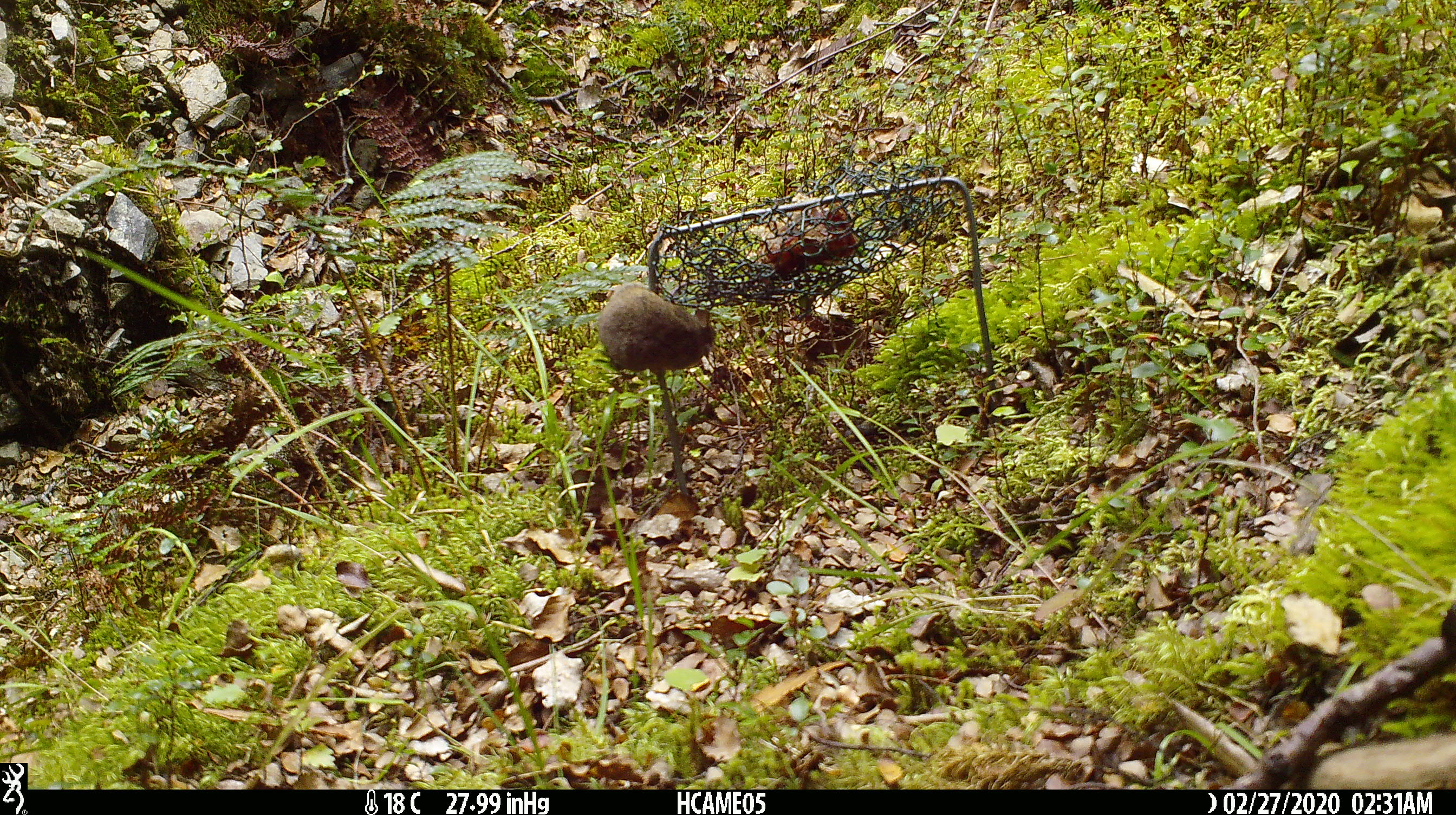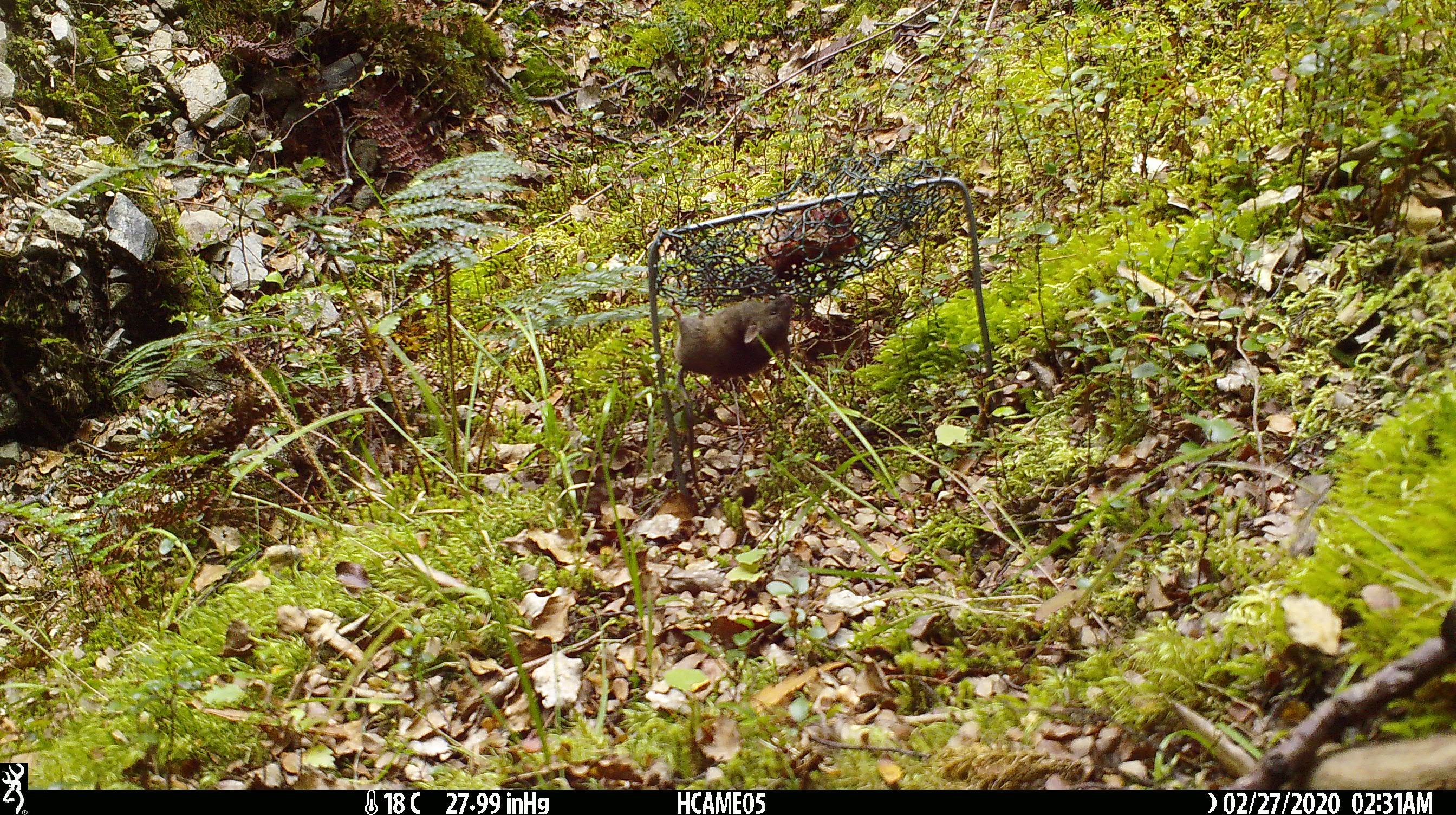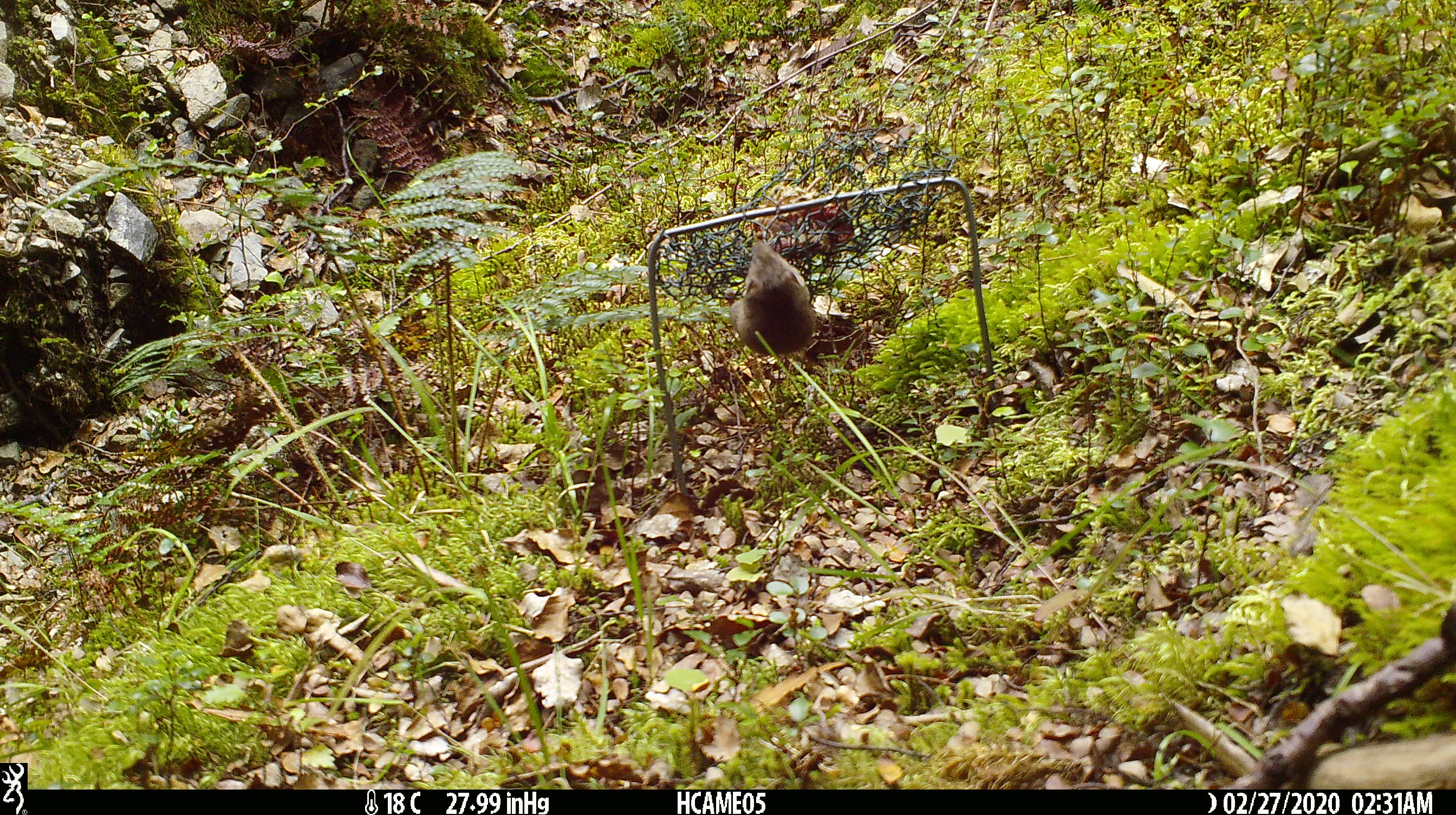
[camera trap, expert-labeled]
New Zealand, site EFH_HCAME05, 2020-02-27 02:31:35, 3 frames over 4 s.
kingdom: Animalia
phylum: Chordata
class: Mammalia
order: Rodentia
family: Muridae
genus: Mus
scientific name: Mus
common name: mouse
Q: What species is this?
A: Mouse (Mus).